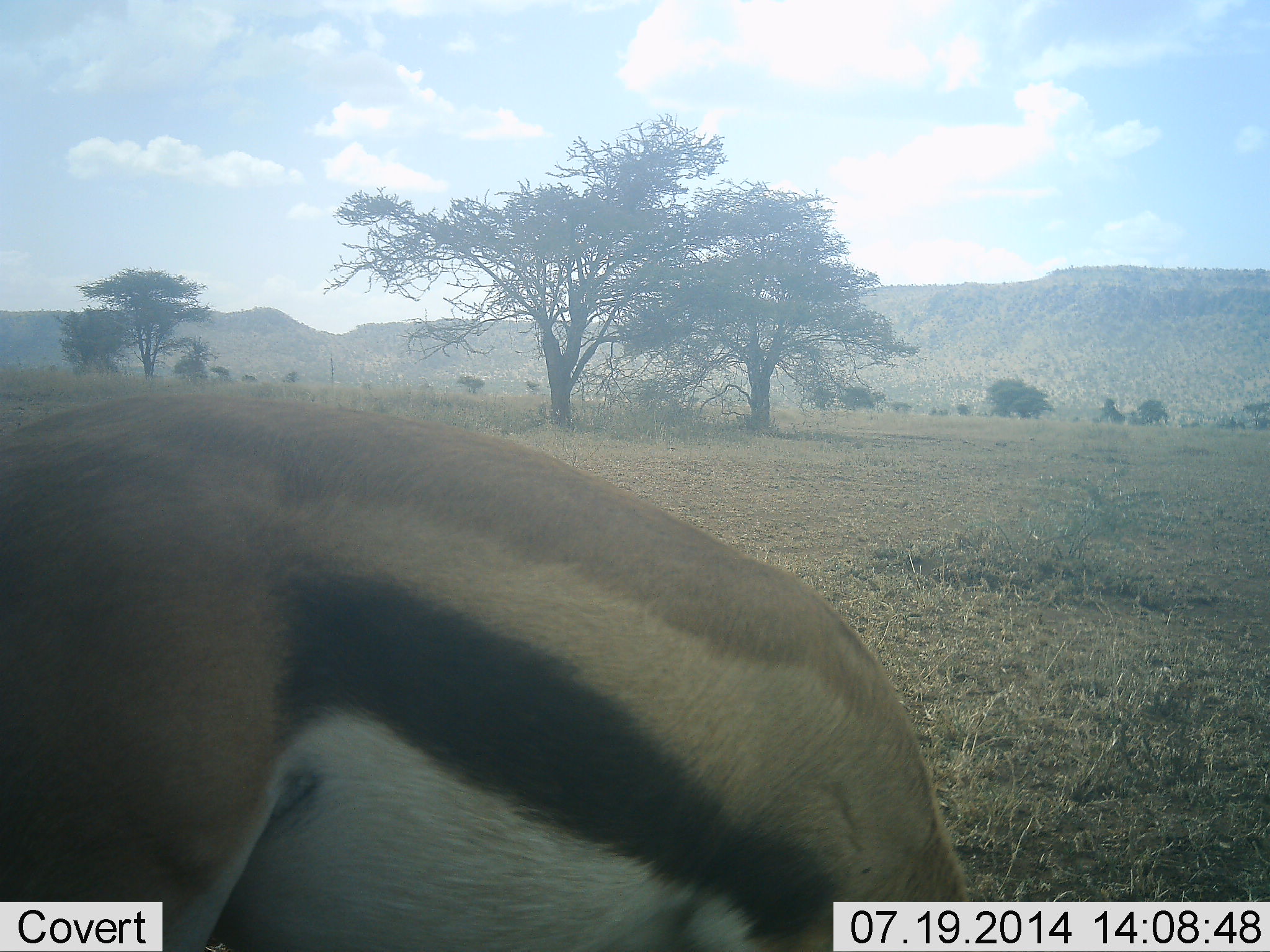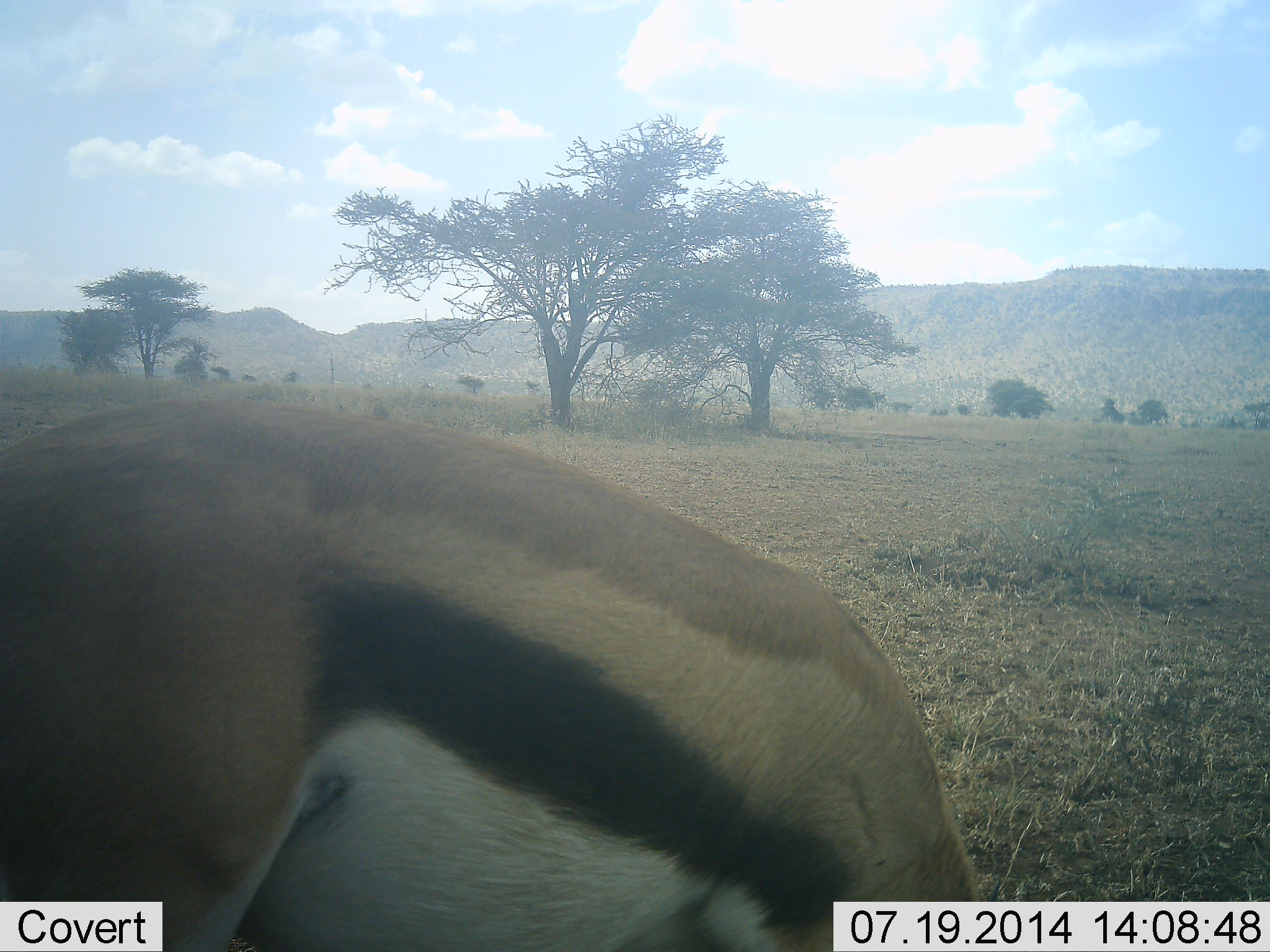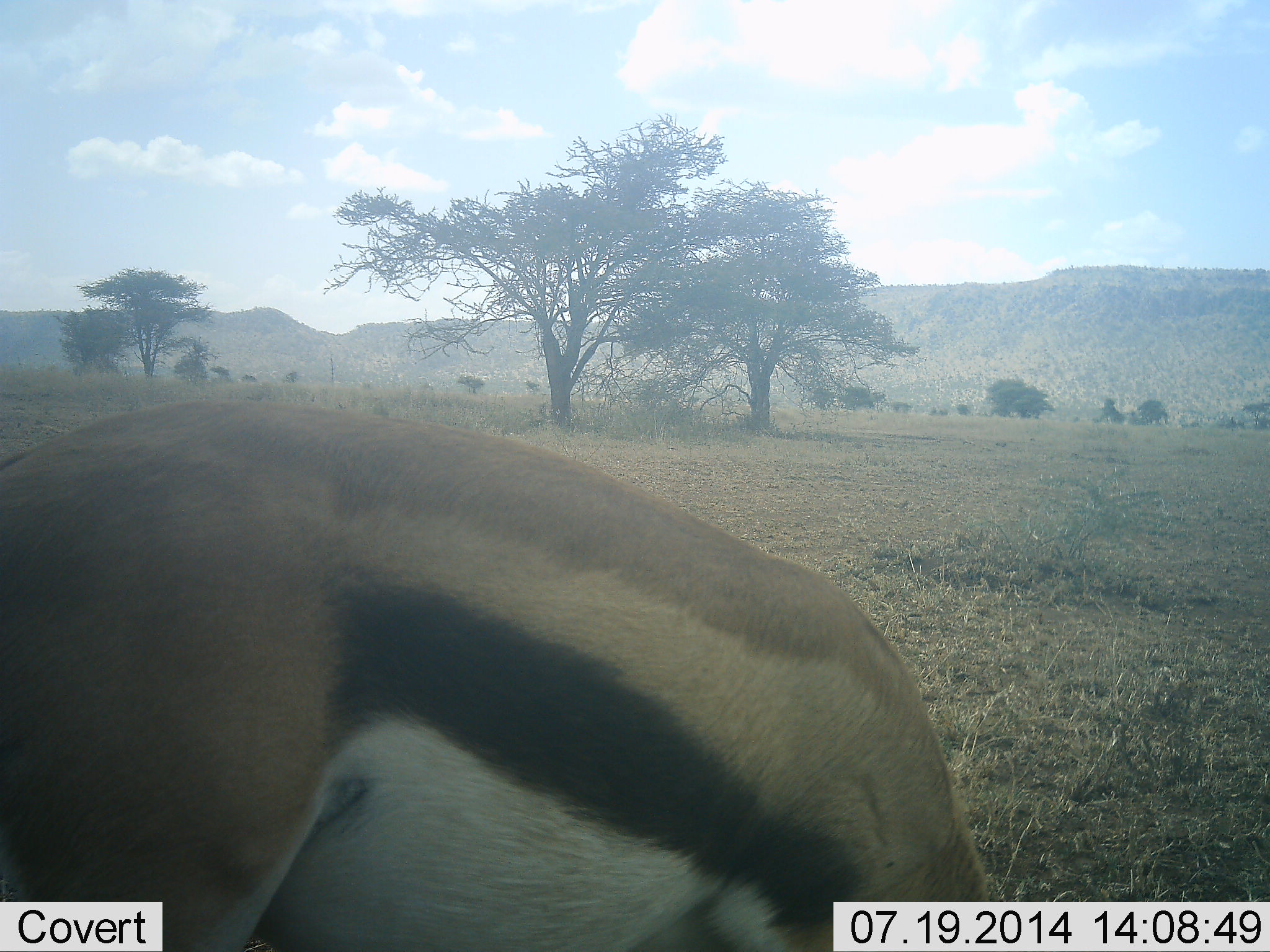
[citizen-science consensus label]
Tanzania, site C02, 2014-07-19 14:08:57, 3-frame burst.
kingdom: Animalia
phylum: Chordata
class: Mammalia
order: Artiodactyla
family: Bovidae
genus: Eudorcas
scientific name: Eudorcas thomsonii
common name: thomson's gazelle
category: gazellethomsons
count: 1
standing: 30%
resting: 0%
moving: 0%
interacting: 0%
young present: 0%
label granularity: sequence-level